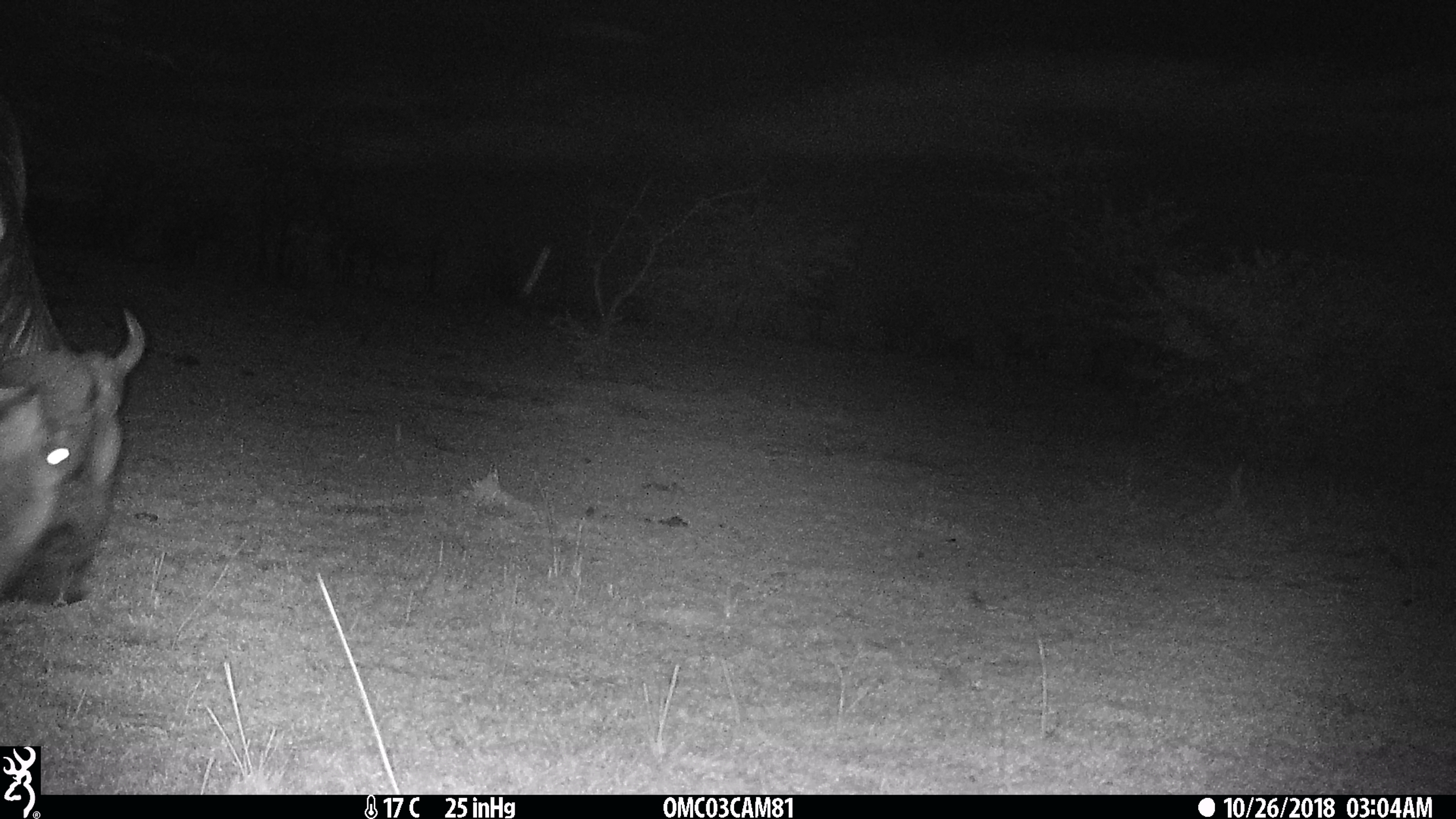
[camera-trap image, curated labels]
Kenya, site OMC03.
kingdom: Animalia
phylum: Chordata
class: Mammalia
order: Artiodactyla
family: Bovidae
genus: Connochaetes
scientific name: Connochaetes taurinus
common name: blue wildebeest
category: wildebeest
Wildebeest (blue wildebeest) (Connochaetes taurinus).